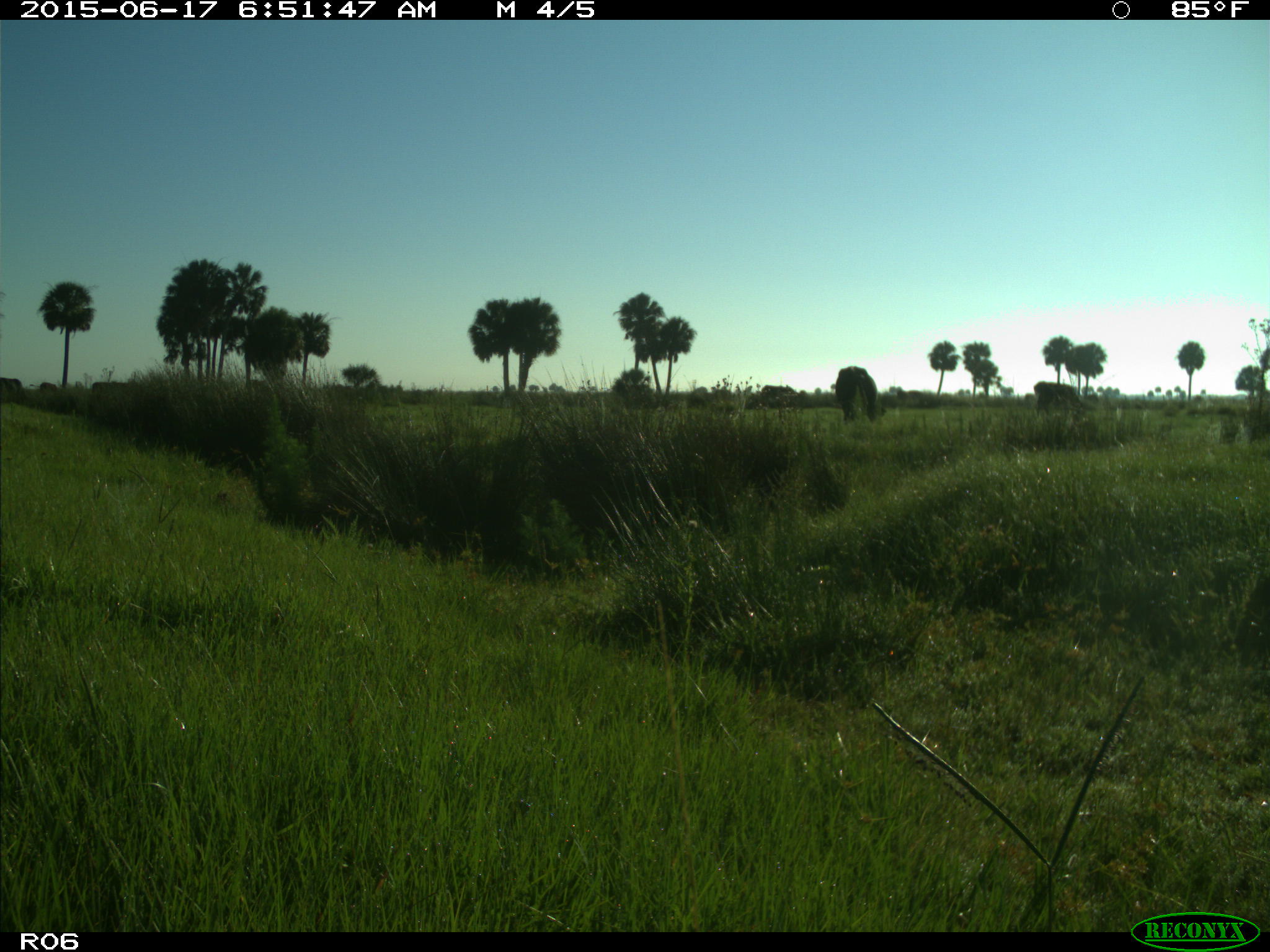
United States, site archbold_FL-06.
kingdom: Animalia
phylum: Chordata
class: Mammalia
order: Artiodactyla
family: Bovidae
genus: Bos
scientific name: Bos taurus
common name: domestic cow